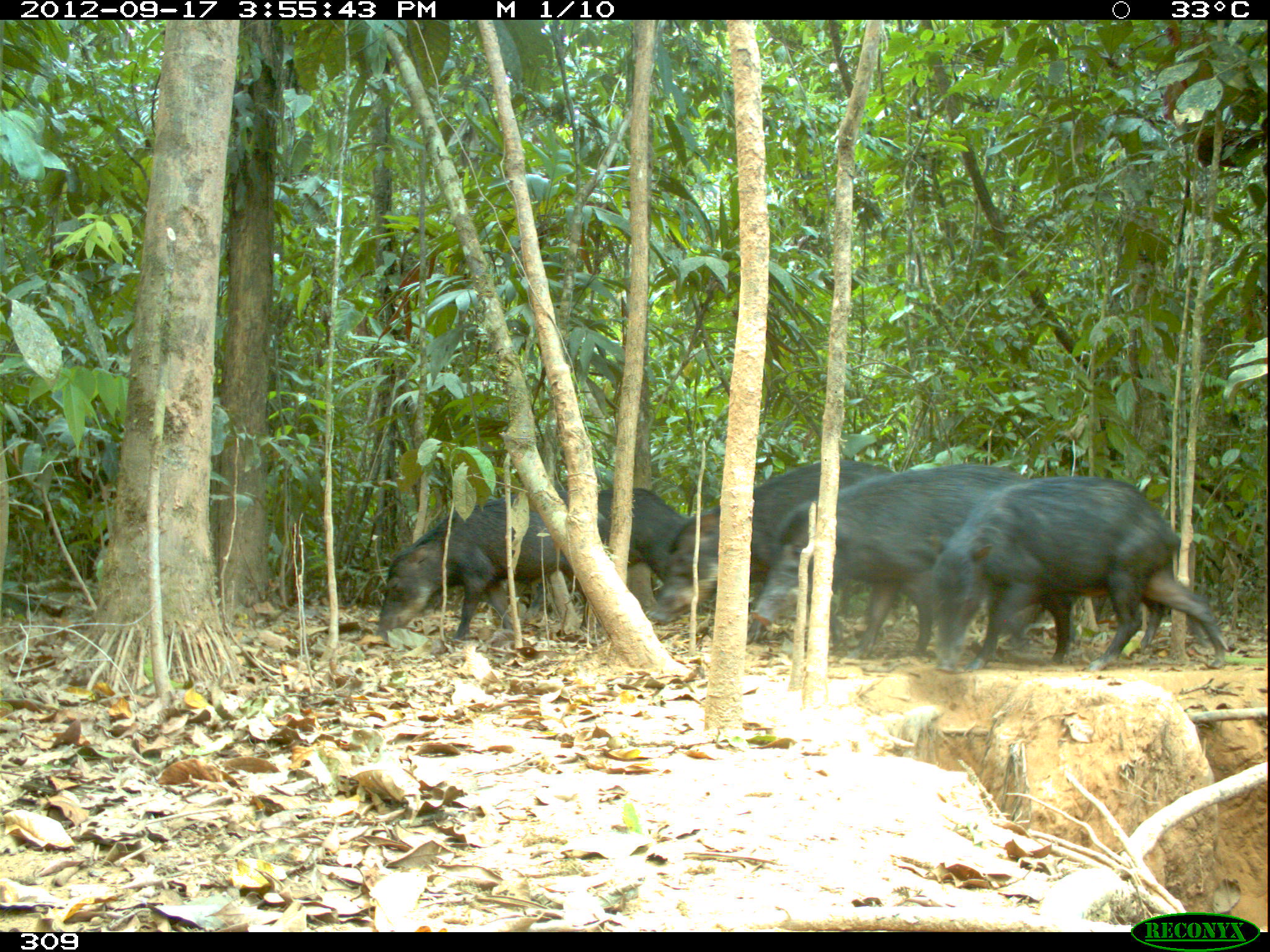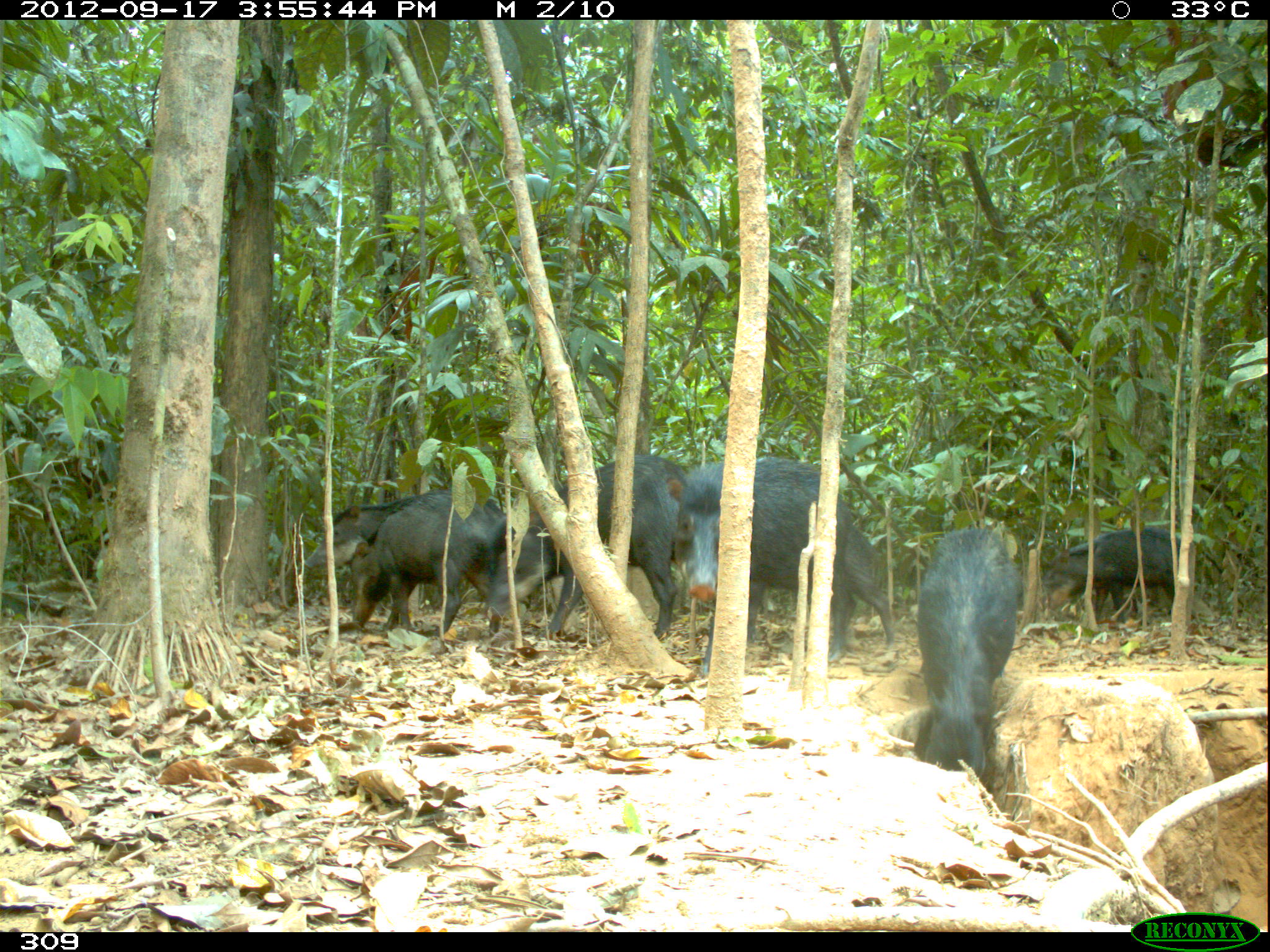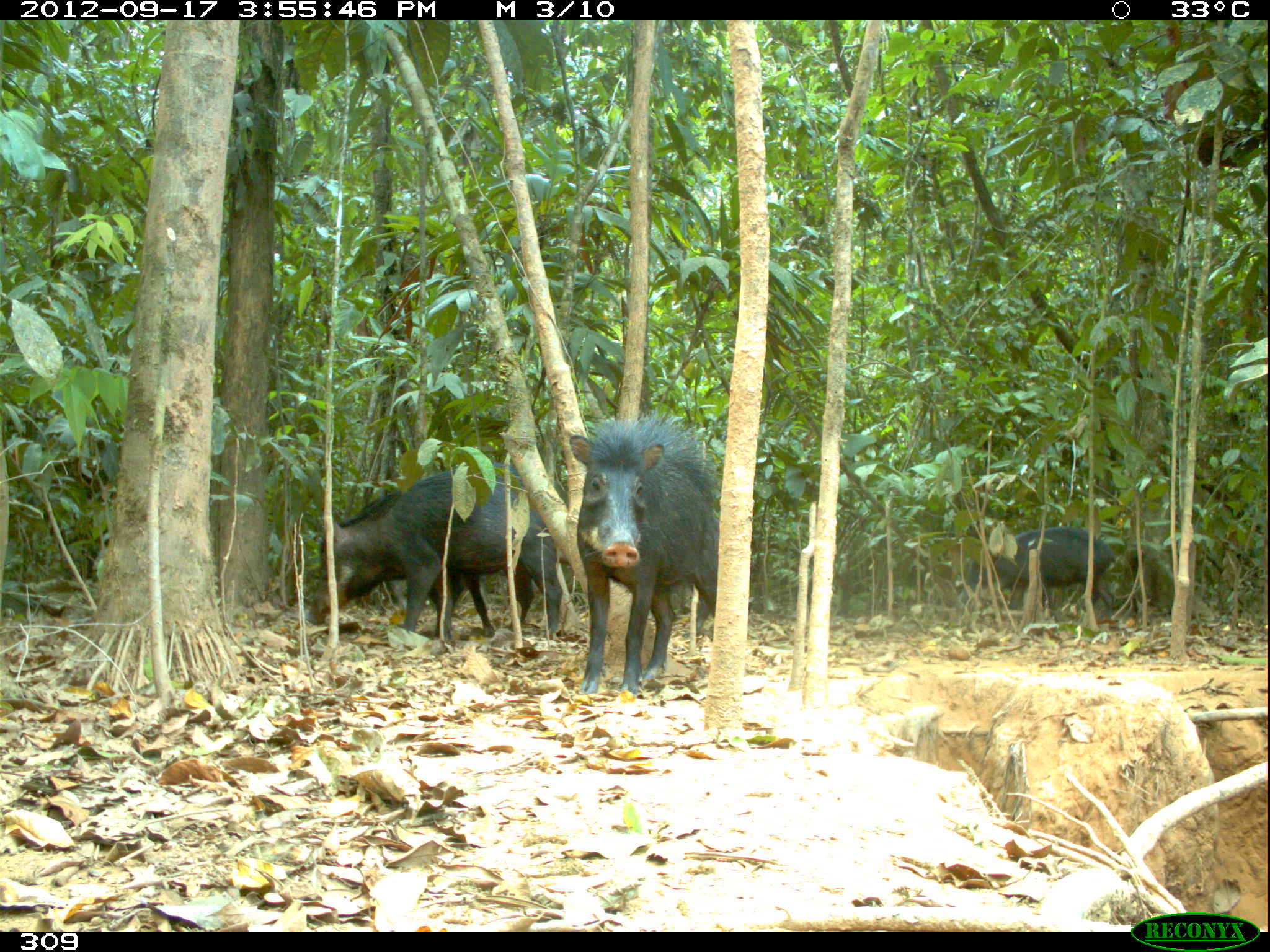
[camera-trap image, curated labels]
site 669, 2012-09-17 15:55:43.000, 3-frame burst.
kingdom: Animalia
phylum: Chordata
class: Mammalia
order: Artiodactyla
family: Tayassuidae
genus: Tayassu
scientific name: Tayassu pecari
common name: white-lipped peccary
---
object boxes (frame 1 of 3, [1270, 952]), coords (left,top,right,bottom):
tayassu pecari: (926,476,1230,674); (751,463,1026,660); (645,457,897,654); (375,492,643,644); (526,484,693,620)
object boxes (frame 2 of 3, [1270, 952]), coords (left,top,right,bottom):
tayassu pecari: (670,453,854,675); (486,450,689,639); (914,525,1023,781); (300,494,503,631); (348,487,515,634); (747,526,898,663); (1041,525,1180,630)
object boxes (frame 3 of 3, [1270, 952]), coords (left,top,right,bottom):
tayassu pecari: (305,460,573,647); (567,413,721,697); (956,524,1119,627); (434,574,495,638)